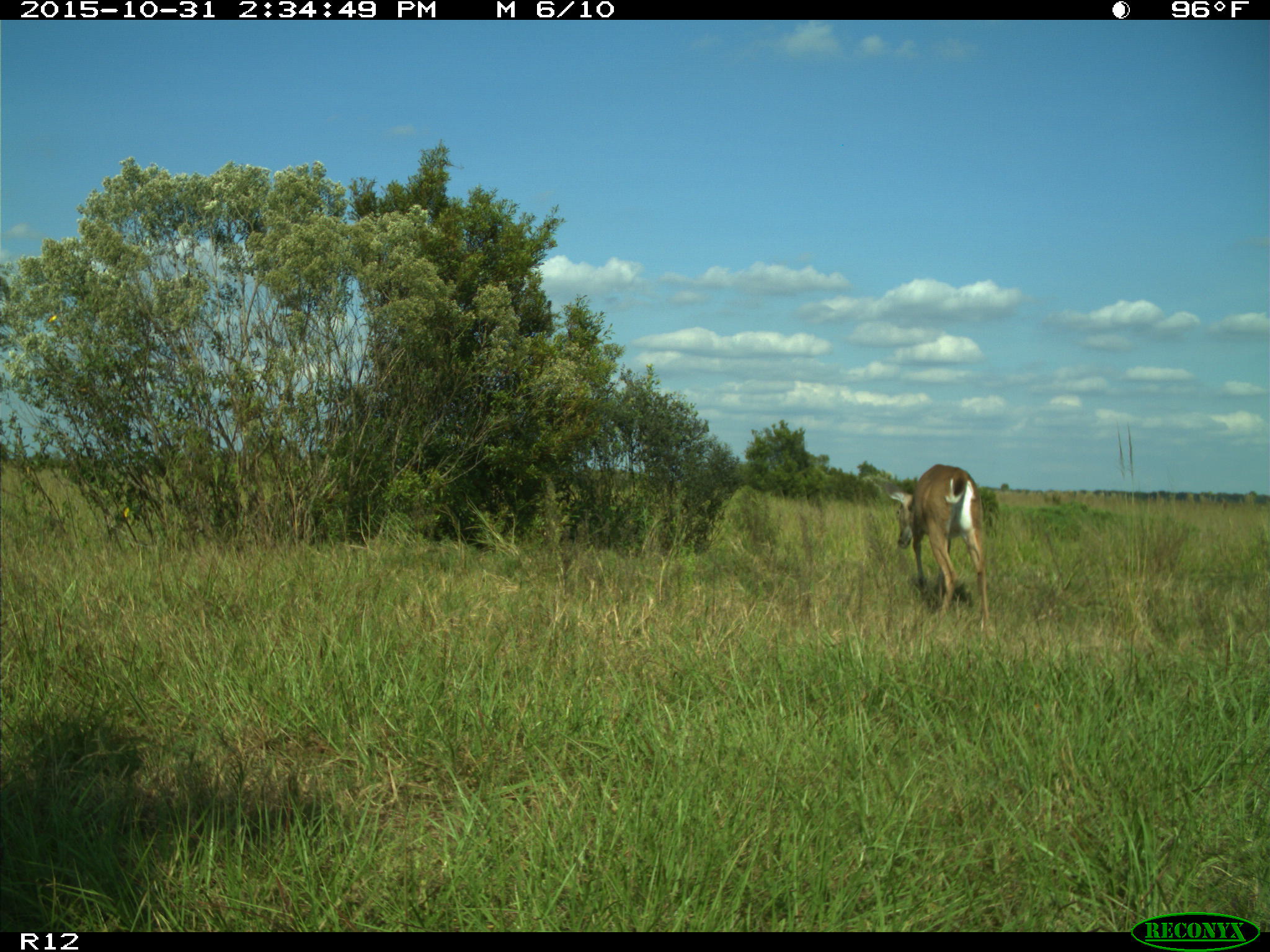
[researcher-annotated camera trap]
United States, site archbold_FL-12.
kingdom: Animalia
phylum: Chordata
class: Mammalia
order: Artiodactyla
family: Cervidae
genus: Odocoileus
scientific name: Odocoileus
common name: deer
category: unidentified deer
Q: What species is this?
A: Unidentified deer (deer) (Odocoileus).